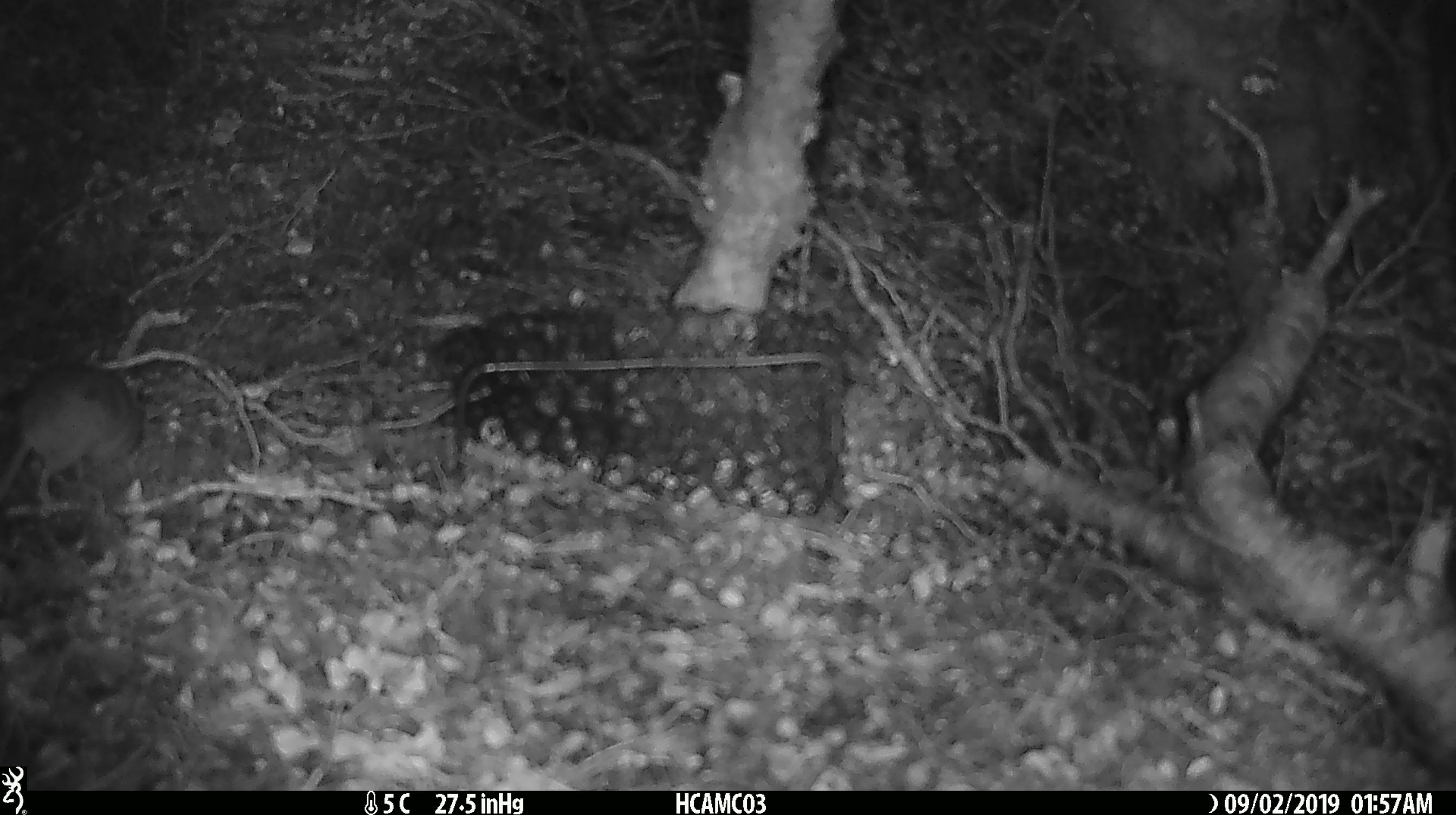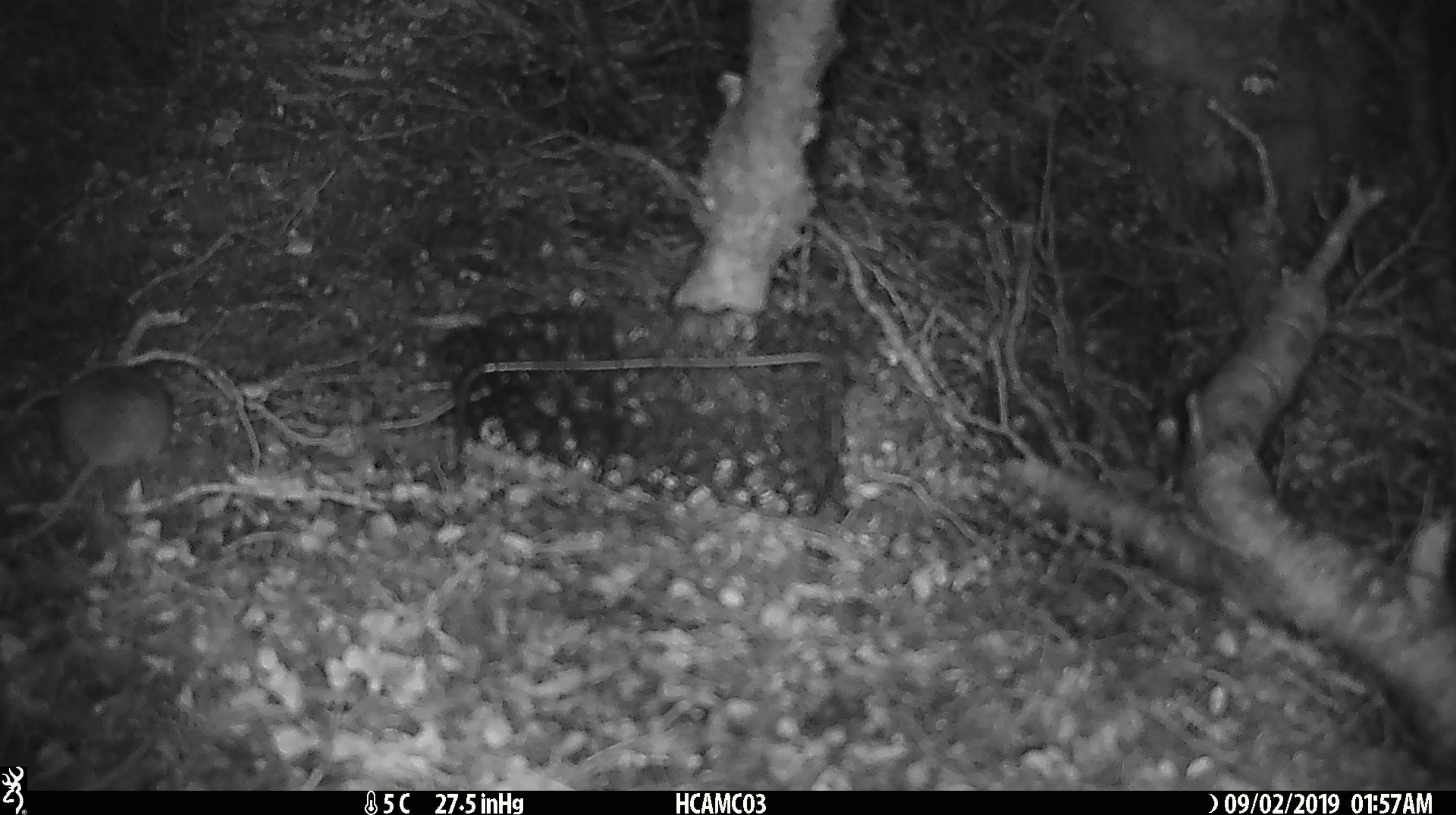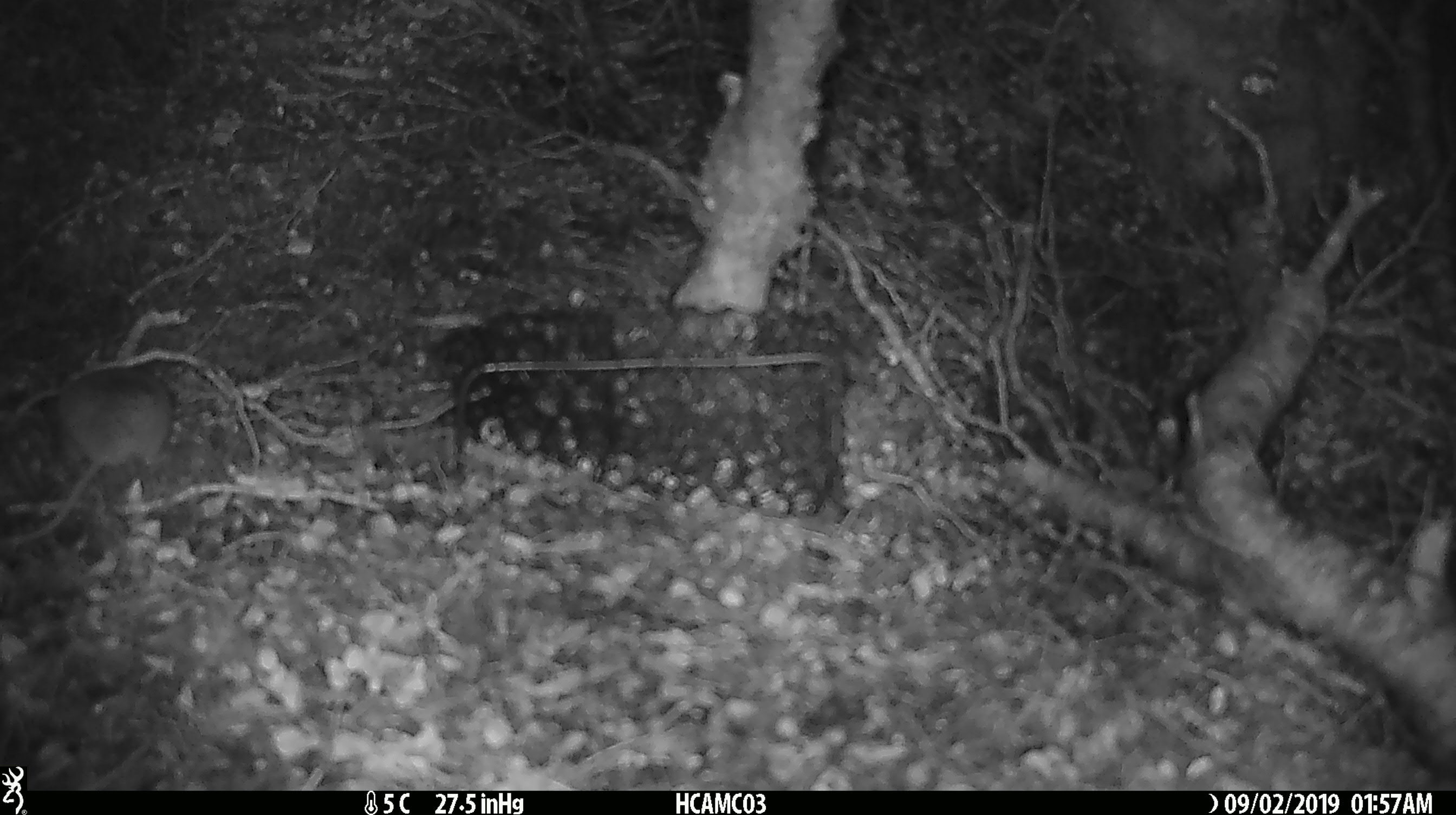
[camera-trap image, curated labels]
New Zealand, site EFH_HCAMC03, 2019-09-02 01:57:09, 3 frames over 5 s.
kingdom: Animalia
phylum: Chordata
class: Mammalia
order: Rodentia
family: Muridae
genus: Mus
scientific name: Mus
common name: mouse